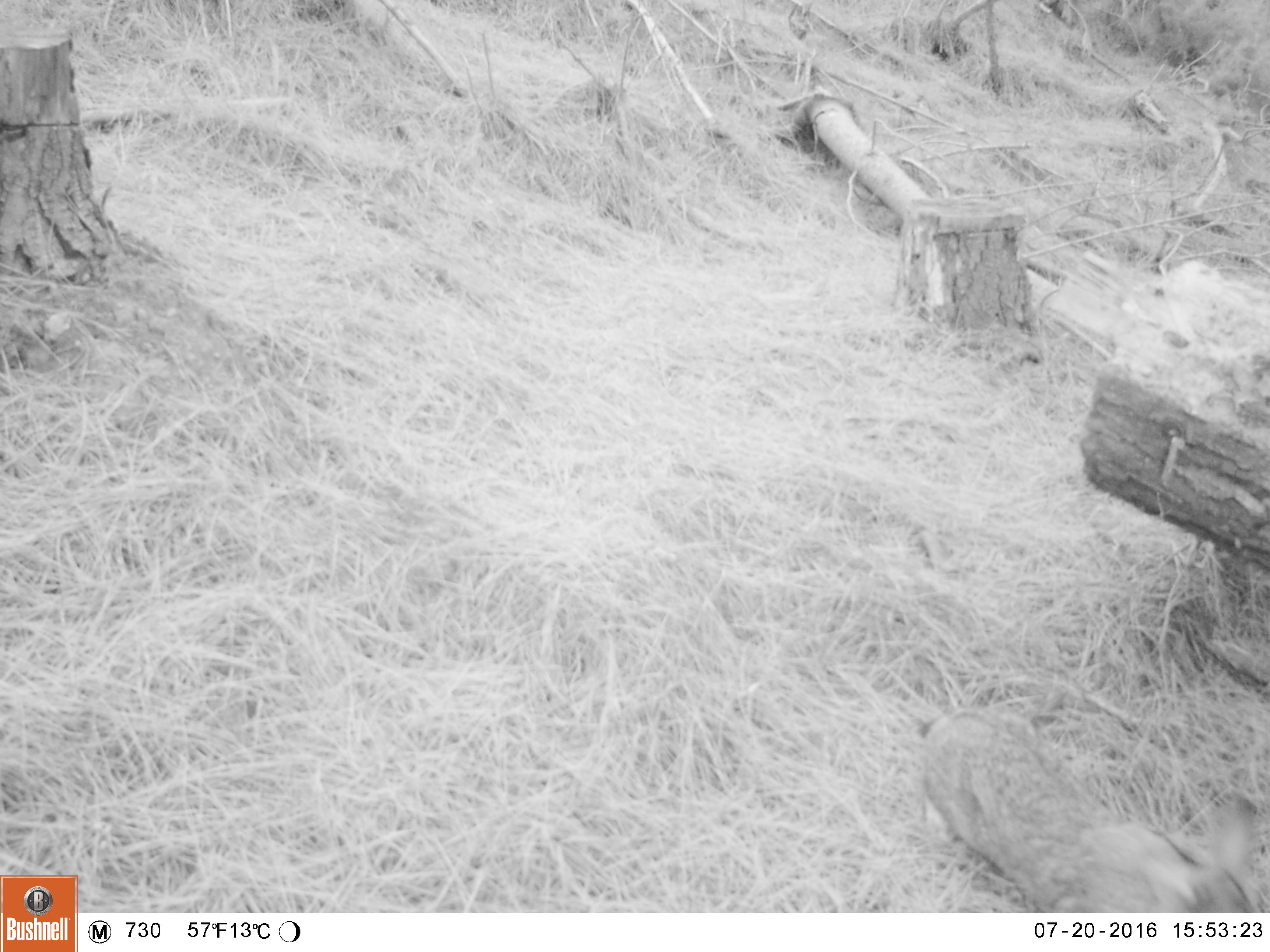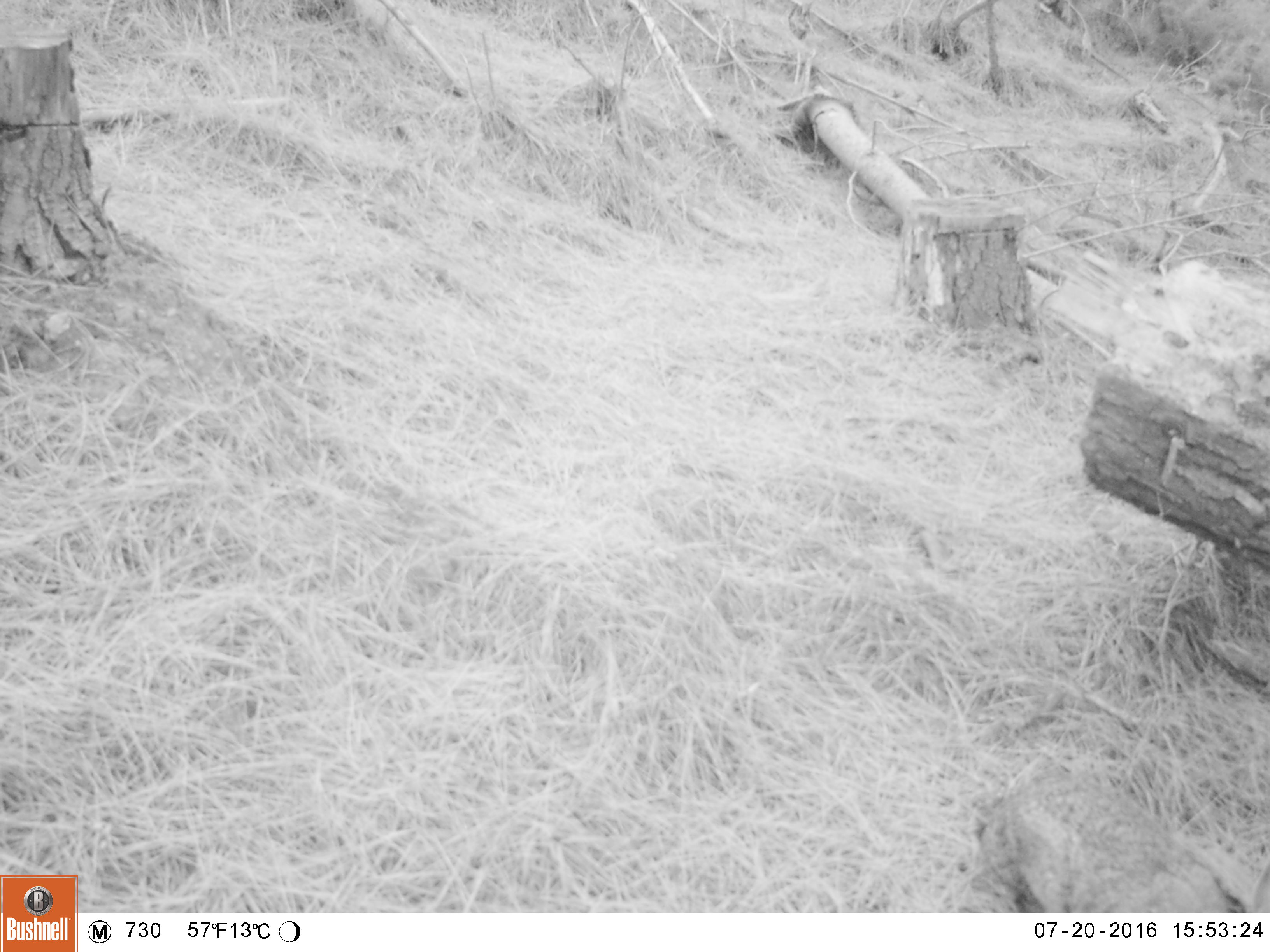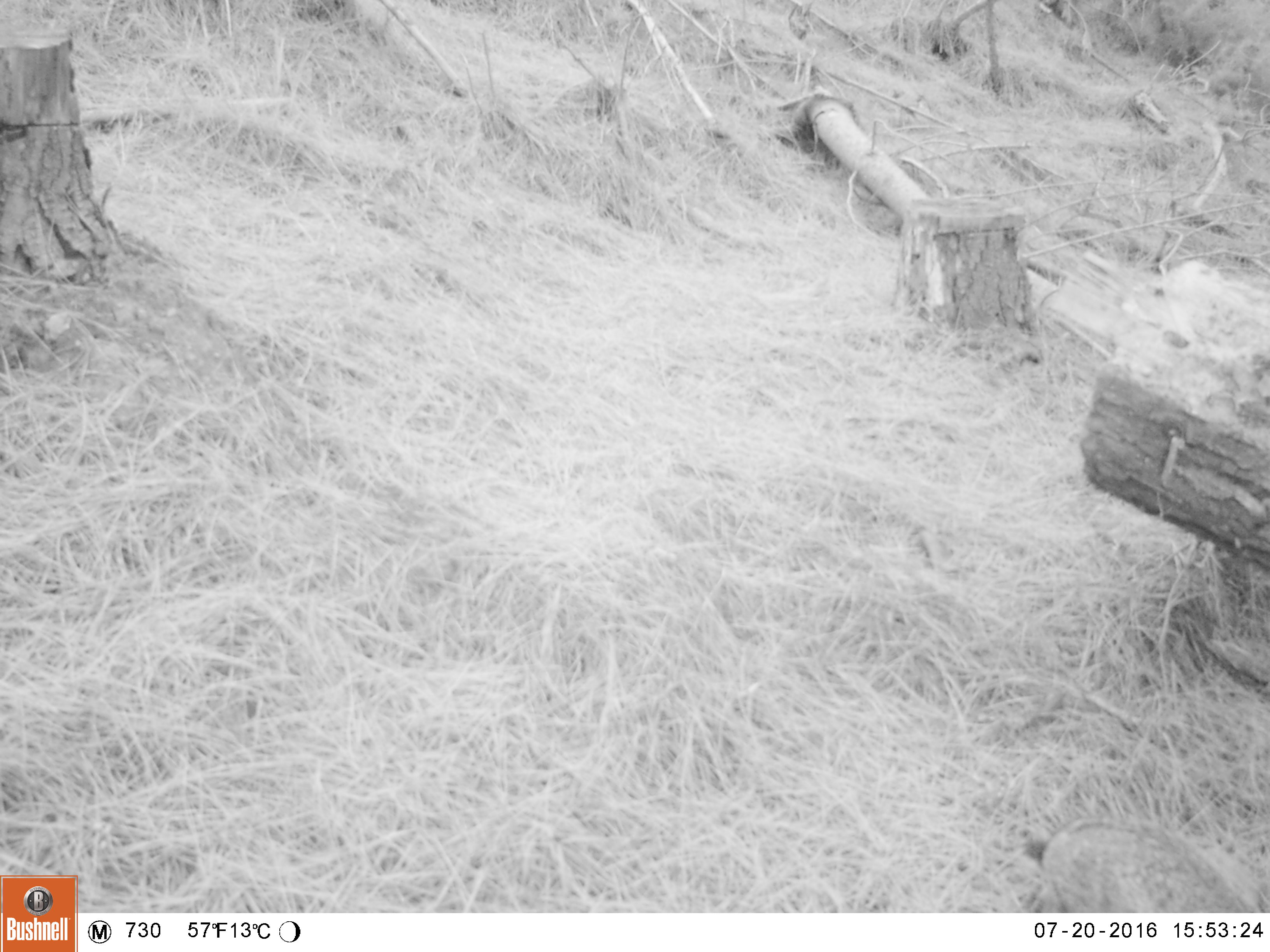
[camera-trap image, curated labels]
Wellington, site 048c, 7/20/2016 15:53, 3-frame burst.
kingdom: Animalia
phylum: Chordata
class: Mammalia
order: Lagomorpha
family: Leporidae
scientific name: Leporidae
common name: rabbit